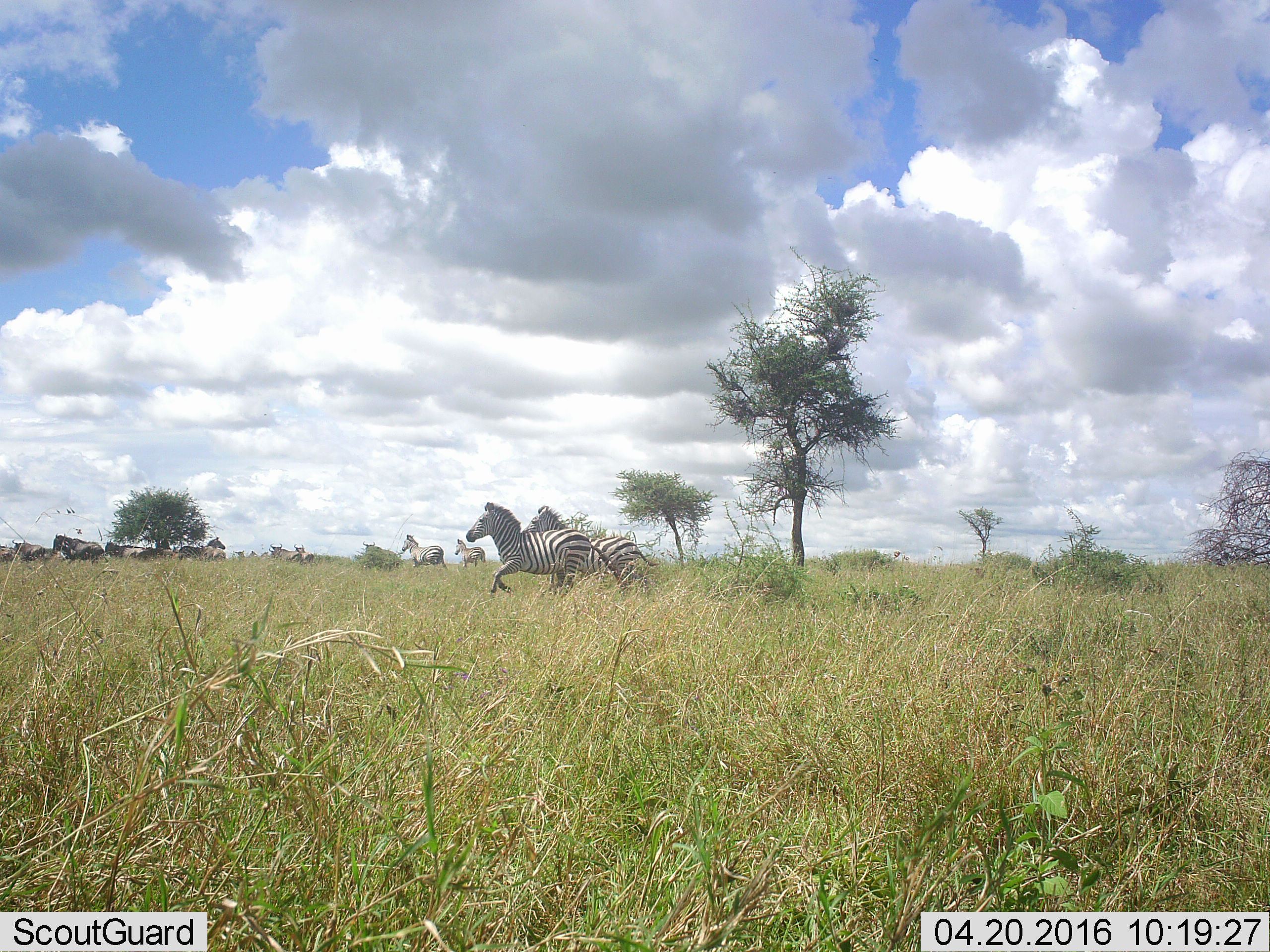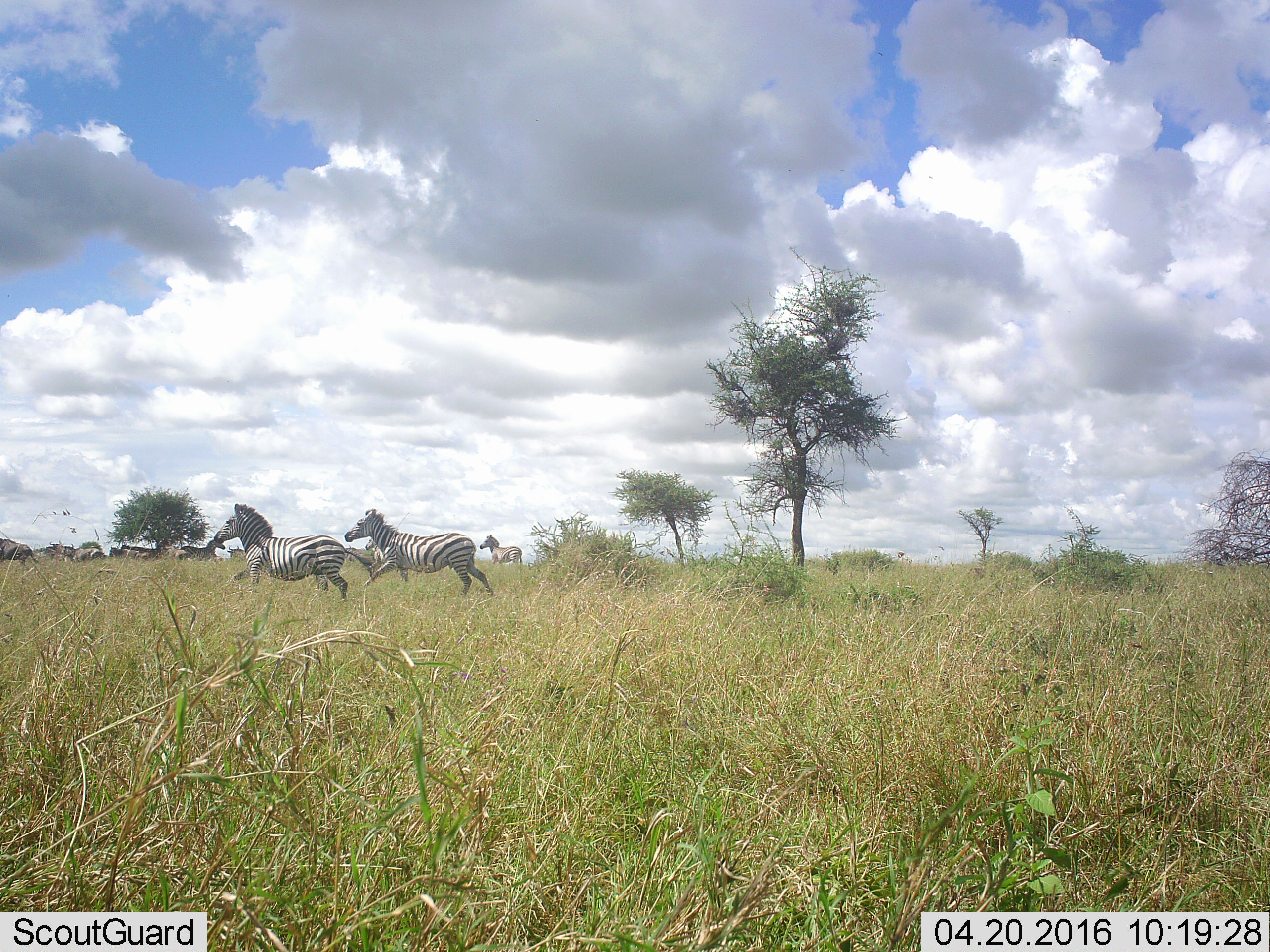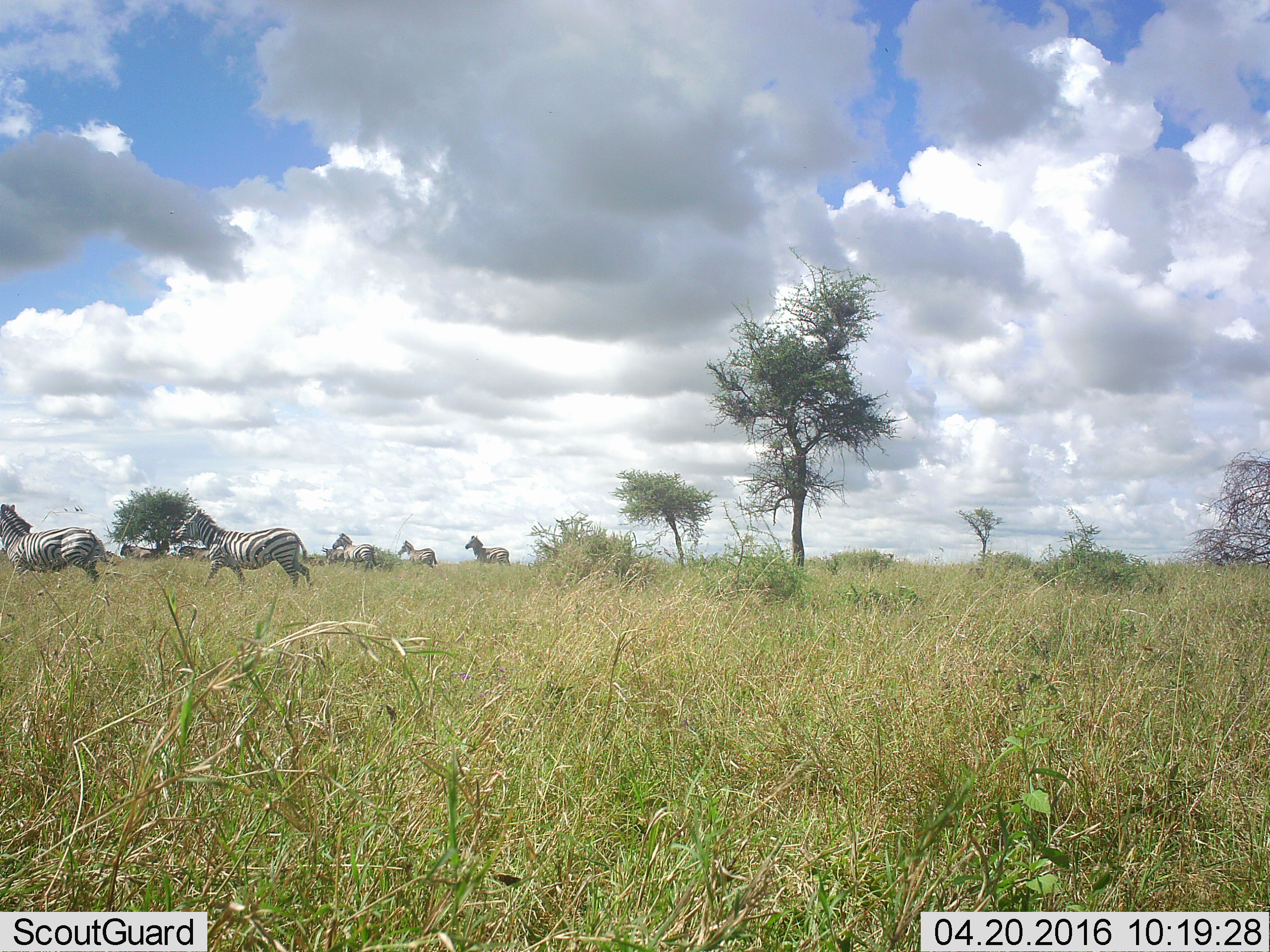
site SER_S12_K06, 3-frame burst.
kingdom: Animalia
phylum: Chordata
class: Mammalia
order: Artiodactyla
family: Bovidae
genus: Connochaetes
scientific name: Connochaetes taurinus taurinus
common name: blue wildebeest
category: wildebeestblue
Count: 11-50.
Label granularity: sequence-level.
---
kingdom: Animalia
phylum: Chordata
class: Mammalia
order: Perissodactyla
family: Equidae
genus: Equus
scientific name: Equus quagga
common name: plains zebra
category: zebraplains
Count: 5.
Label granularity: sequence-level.